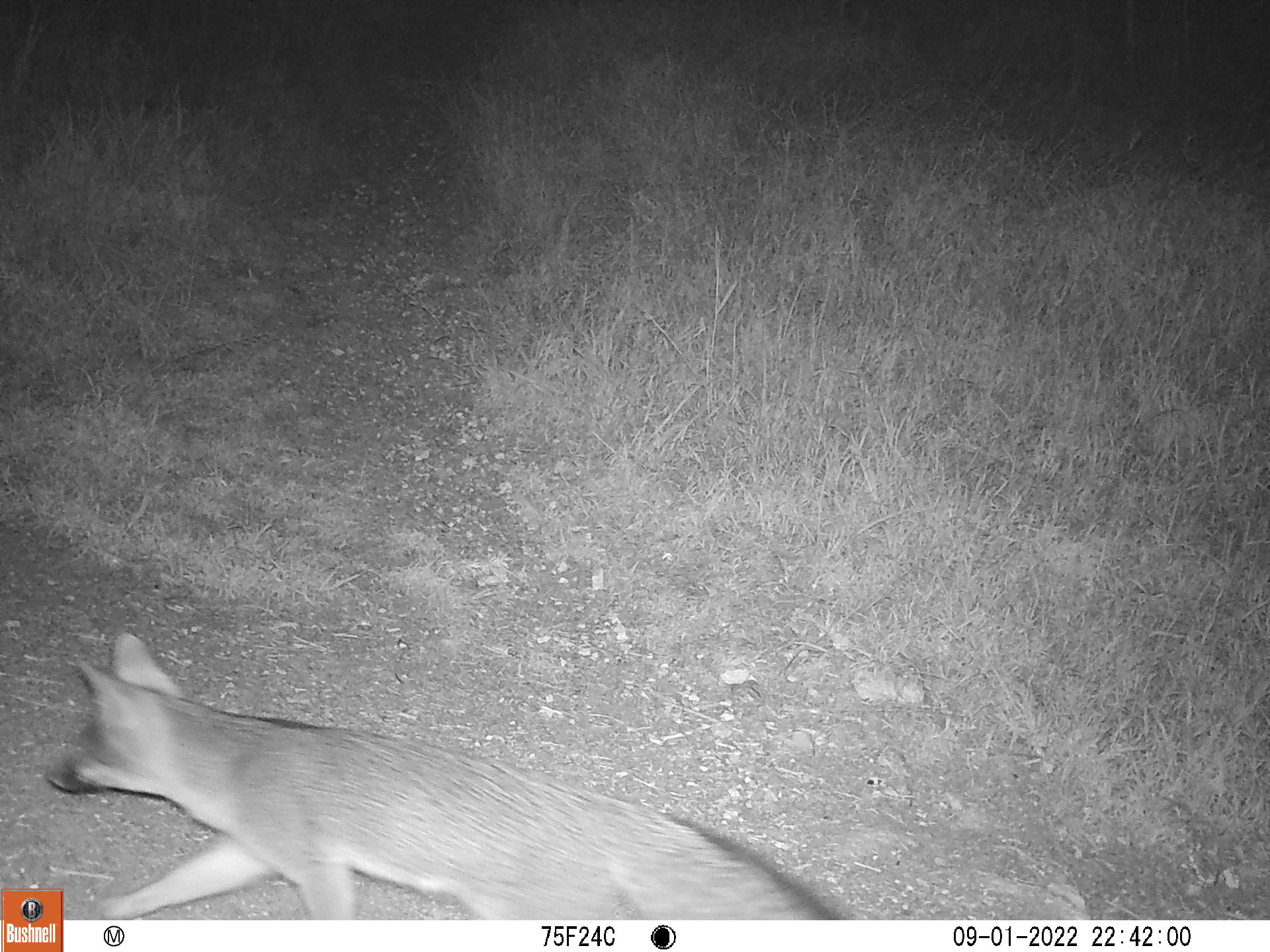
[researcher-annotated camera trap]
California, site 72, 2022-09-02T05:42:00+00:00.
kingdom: Animalia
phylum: Chordata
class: Mammalia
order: Carnivora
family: Canidae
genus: Urocyon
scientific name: Urocyon cinereoargenteus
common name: gray fox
Gray fox (Urocyon cinereoargenteus).